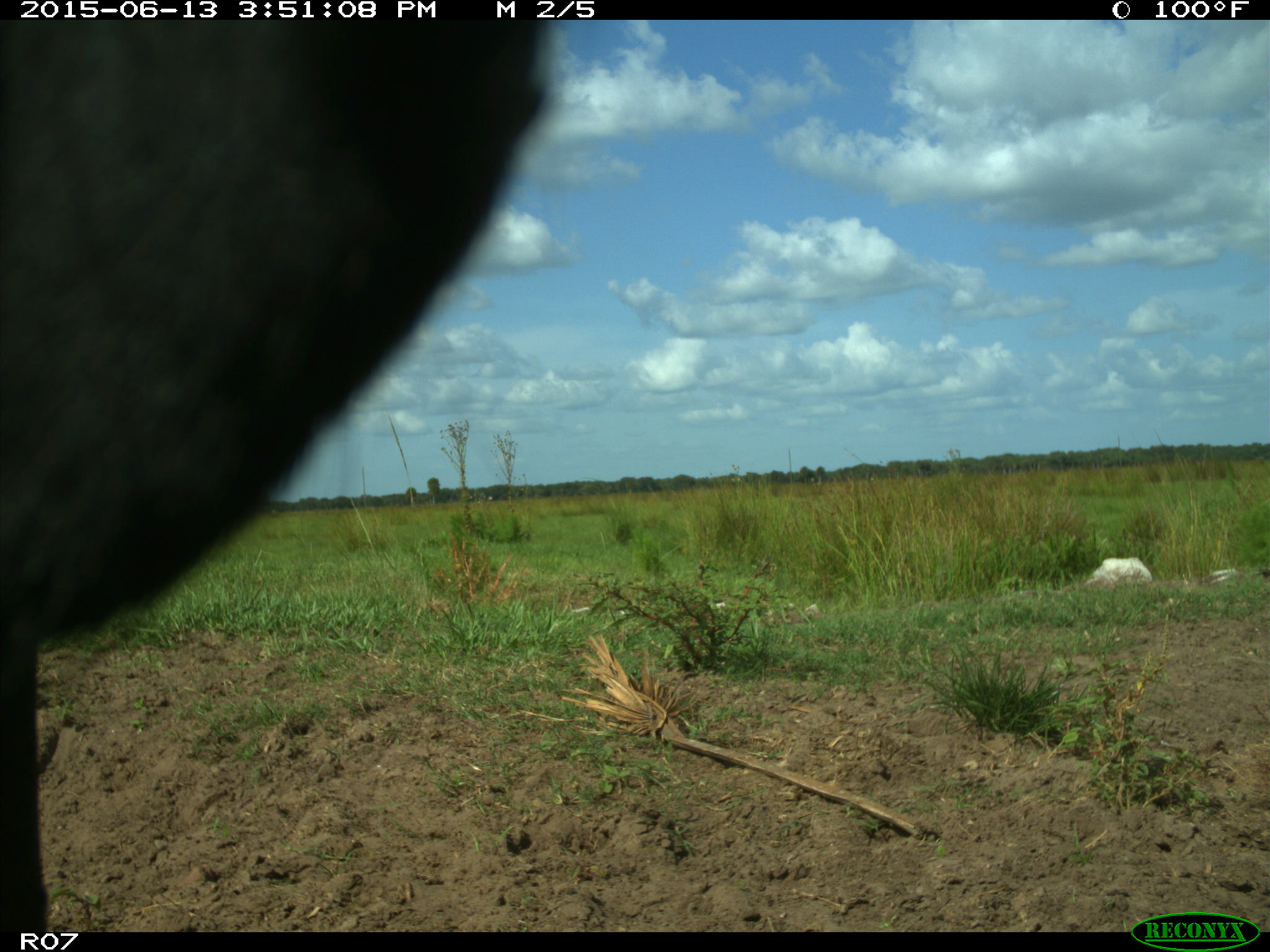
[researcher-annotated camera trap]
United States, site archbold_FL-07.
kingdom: Animalia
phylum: Chordata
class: Mammalia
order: Artiodactyla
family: Bovidae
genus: Bos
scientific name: Bos taurus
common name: domestic cow